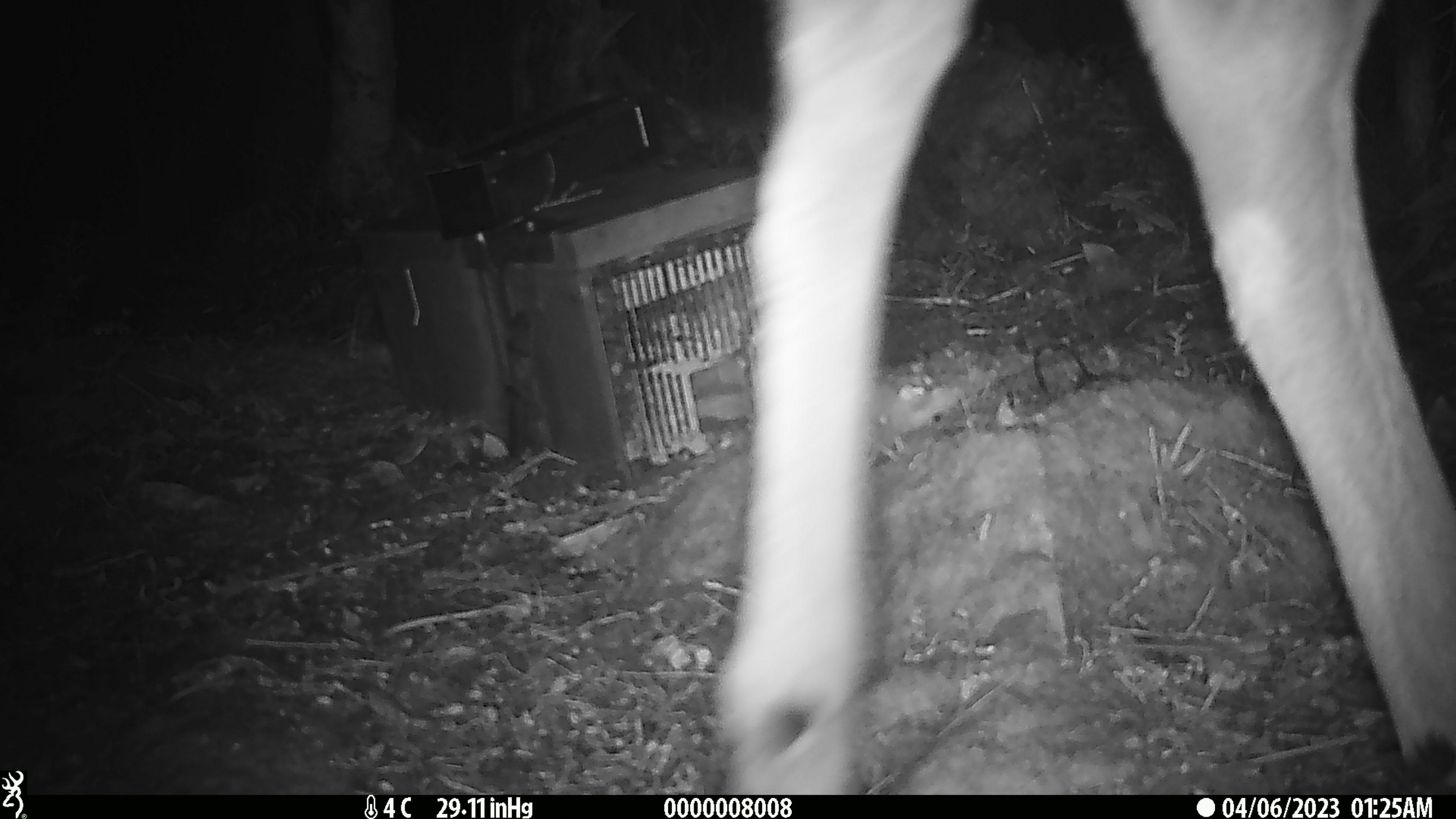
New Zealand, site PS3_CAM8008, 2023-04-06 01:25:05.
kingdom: Animalia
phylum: Chordata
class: Mammalia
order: Artiodactyla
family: Cervidae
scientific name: Cervidae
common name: deer